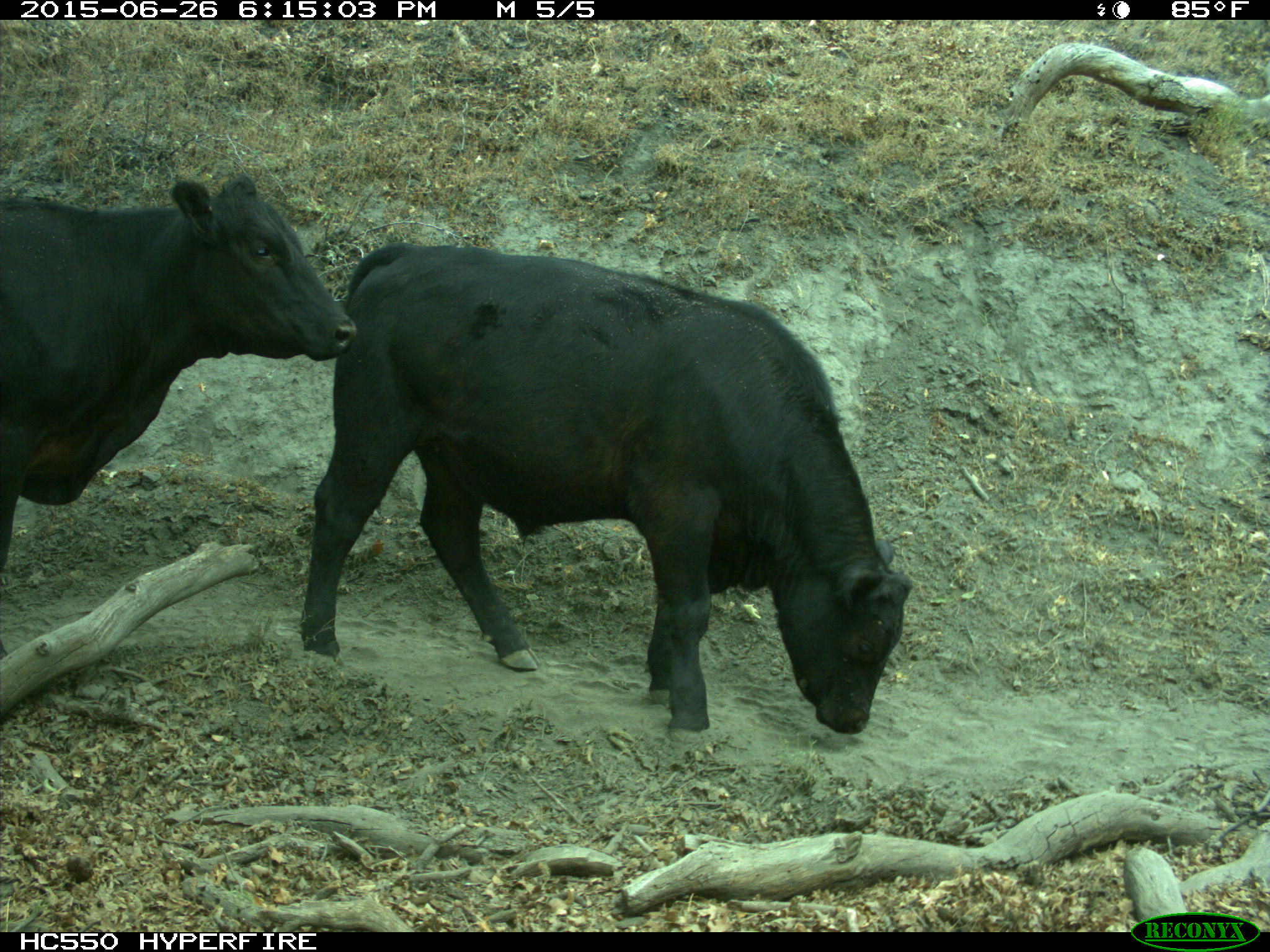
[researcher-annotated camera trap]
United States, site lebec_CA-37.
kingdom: Animalia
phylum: Chordata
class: Mammalia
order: Artiodactyla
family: Bovidae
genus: Bos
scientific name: Bos taurus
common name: domestic cow